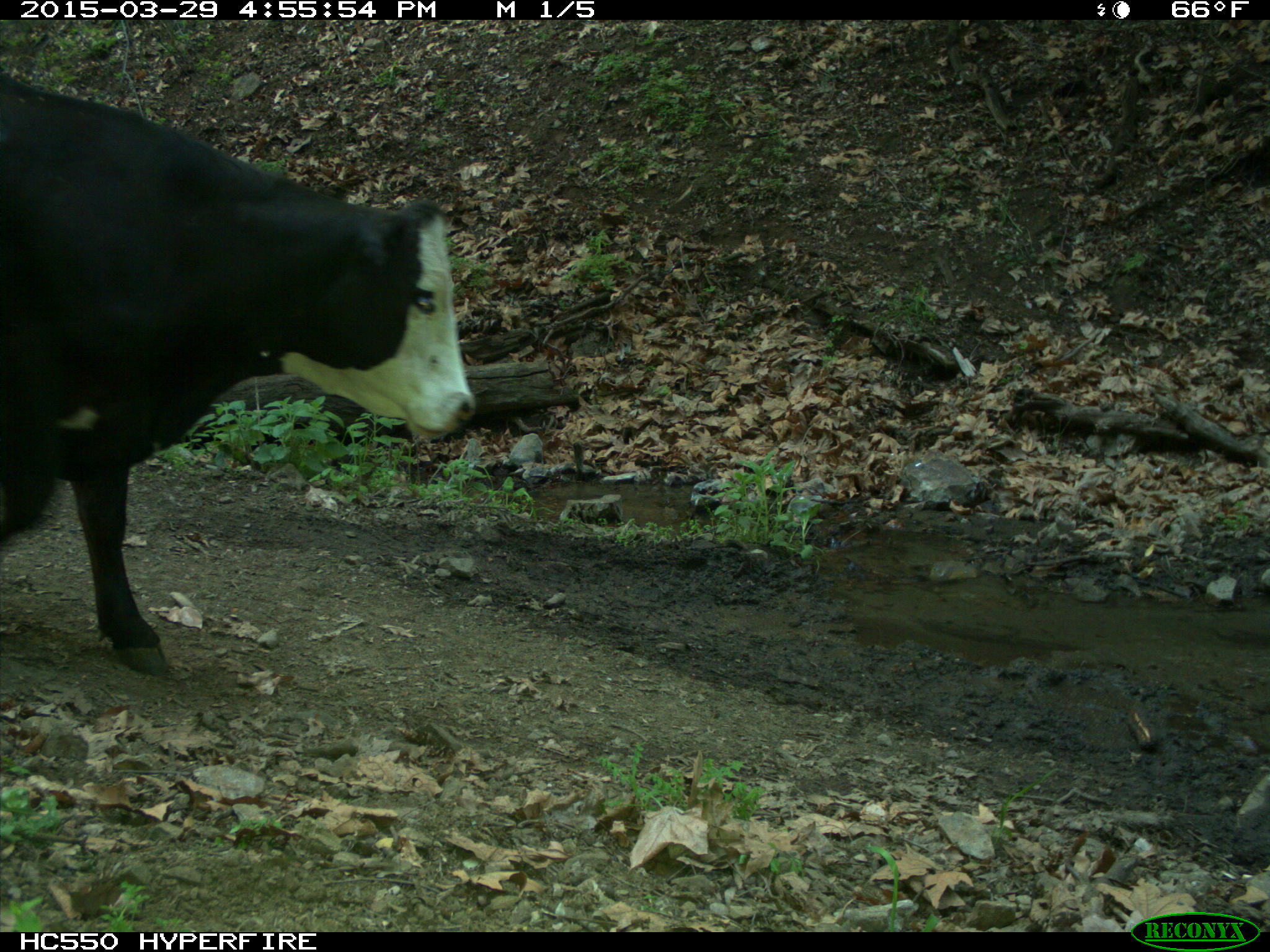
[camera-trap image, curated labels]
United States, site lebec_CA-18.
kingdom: Animalia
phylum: Chordata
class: Mammalia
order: Artiodactyla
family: Bovidae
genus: Bos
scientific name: Bos taurus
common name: domestic cow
Bos taurus (domestic cow).